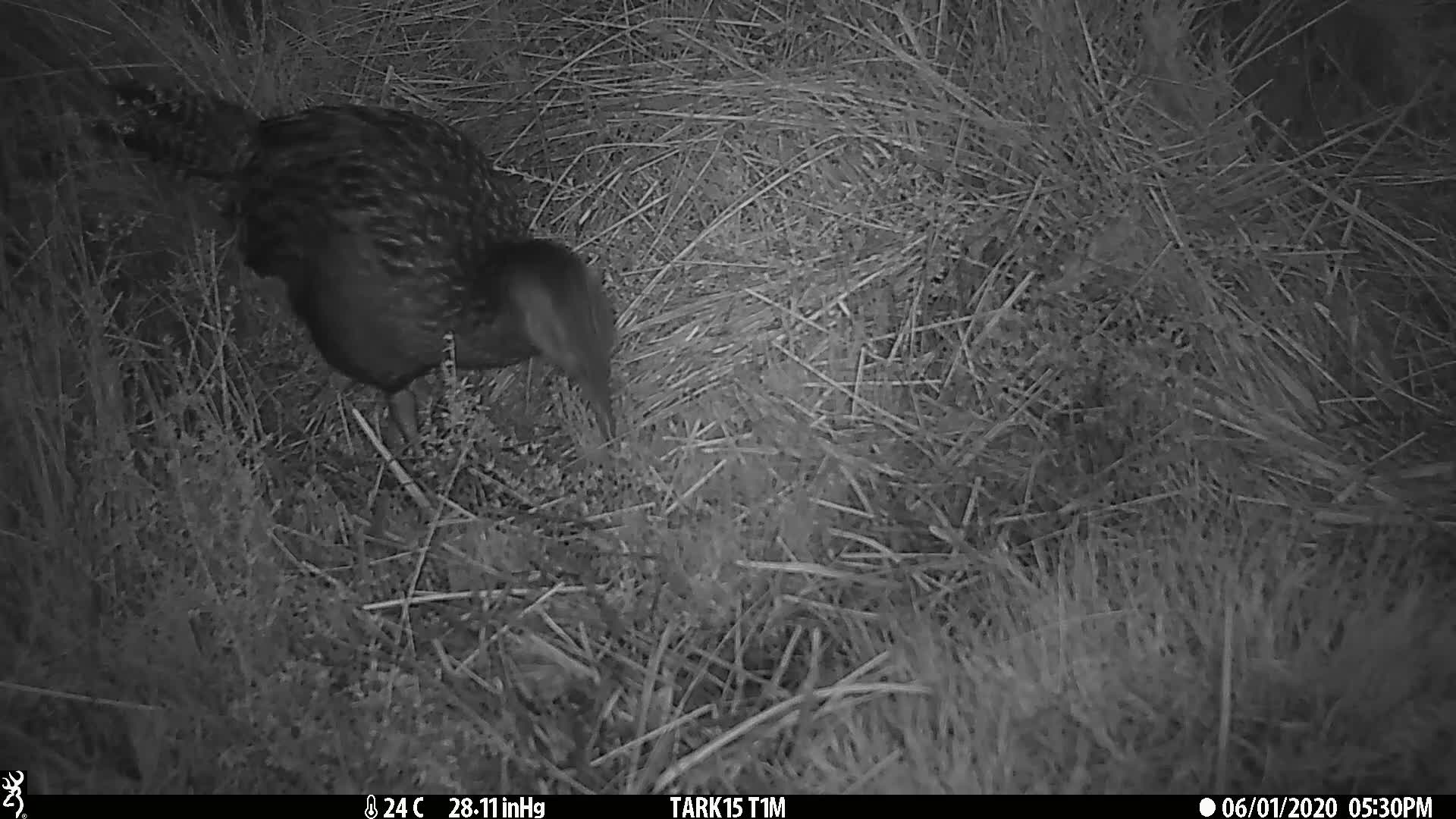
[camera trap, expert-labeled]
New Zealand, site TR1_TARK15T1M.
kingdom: Animalia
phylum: Chordata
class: Aves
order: Gruiformes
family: Rallidae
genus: Gallirallus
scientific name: Gallirallus australis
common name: weka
Weka (Gallirallus australis).